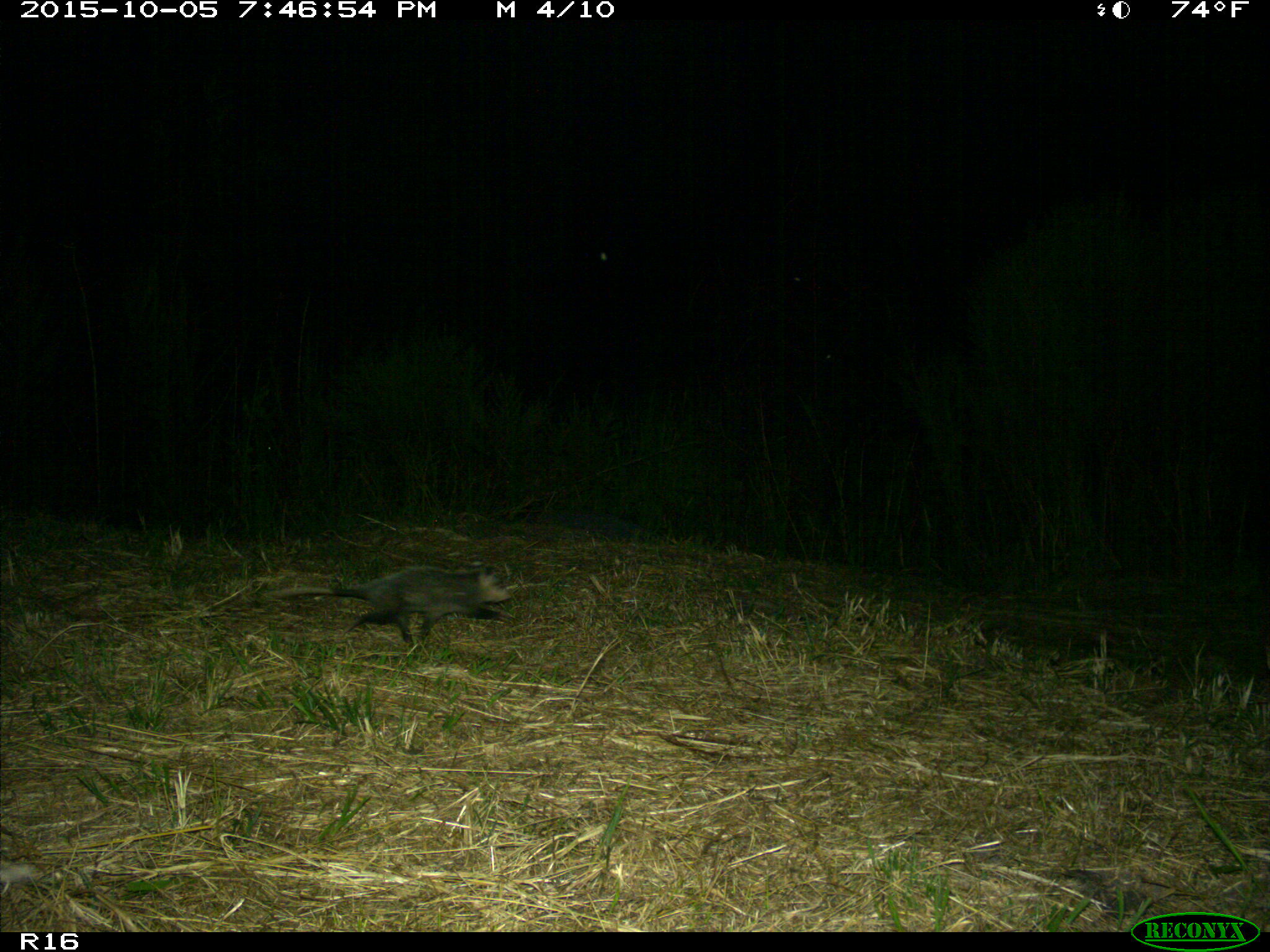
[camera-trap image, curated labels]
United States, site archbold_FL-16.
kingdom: Animalia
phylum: Chordata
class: Mammalia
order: Didelphimorphia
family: Didelphidae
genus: Didelphis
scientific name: Didelphis virginiana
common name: virginia opossum